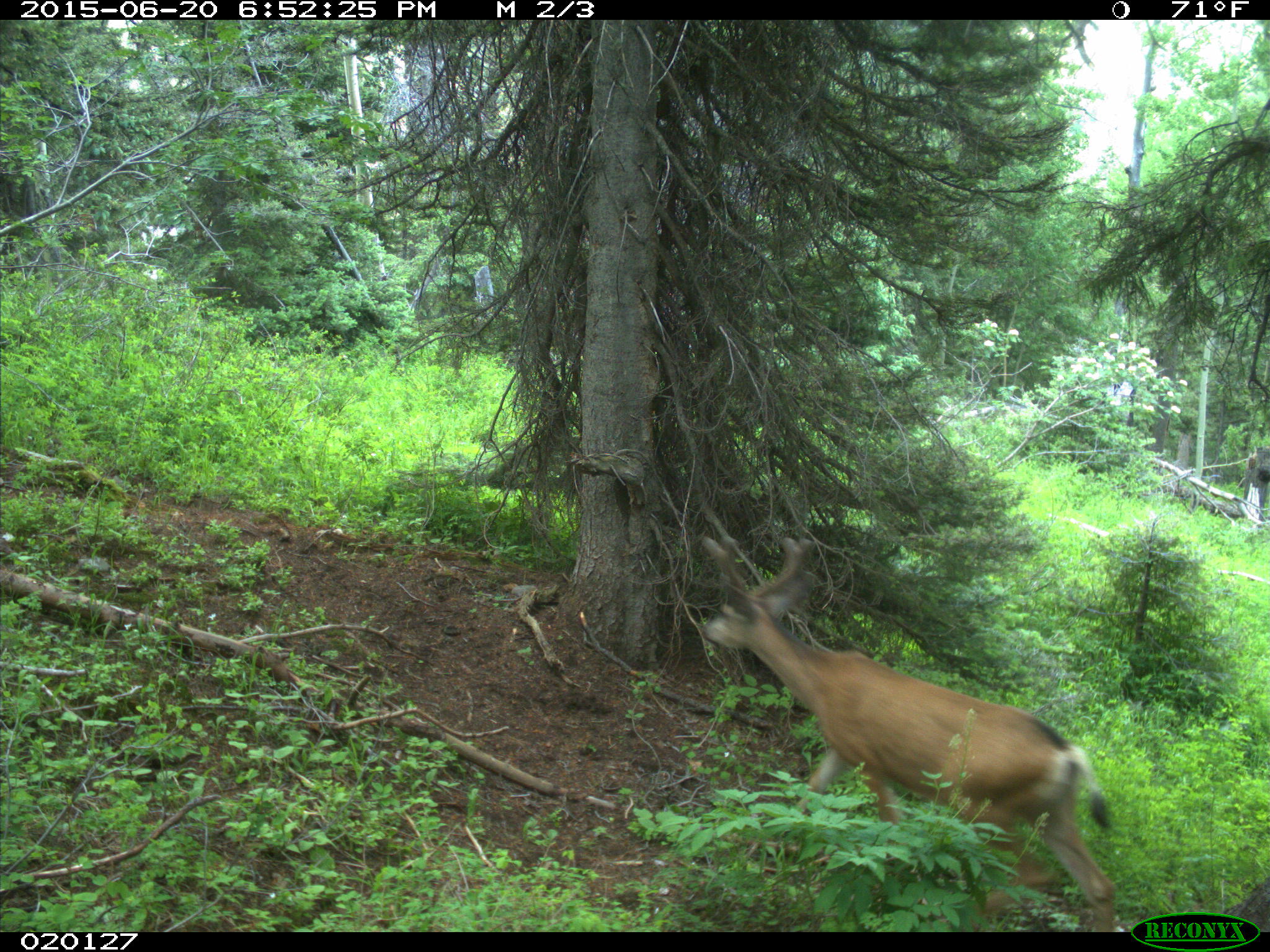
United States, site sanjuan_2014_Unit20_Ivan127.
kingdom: Animalia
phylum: Chordata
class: Mammalia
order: Artiodactyla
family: Cervidae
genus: Odocoileus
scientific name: Odocoileus hemionus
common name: mule deer